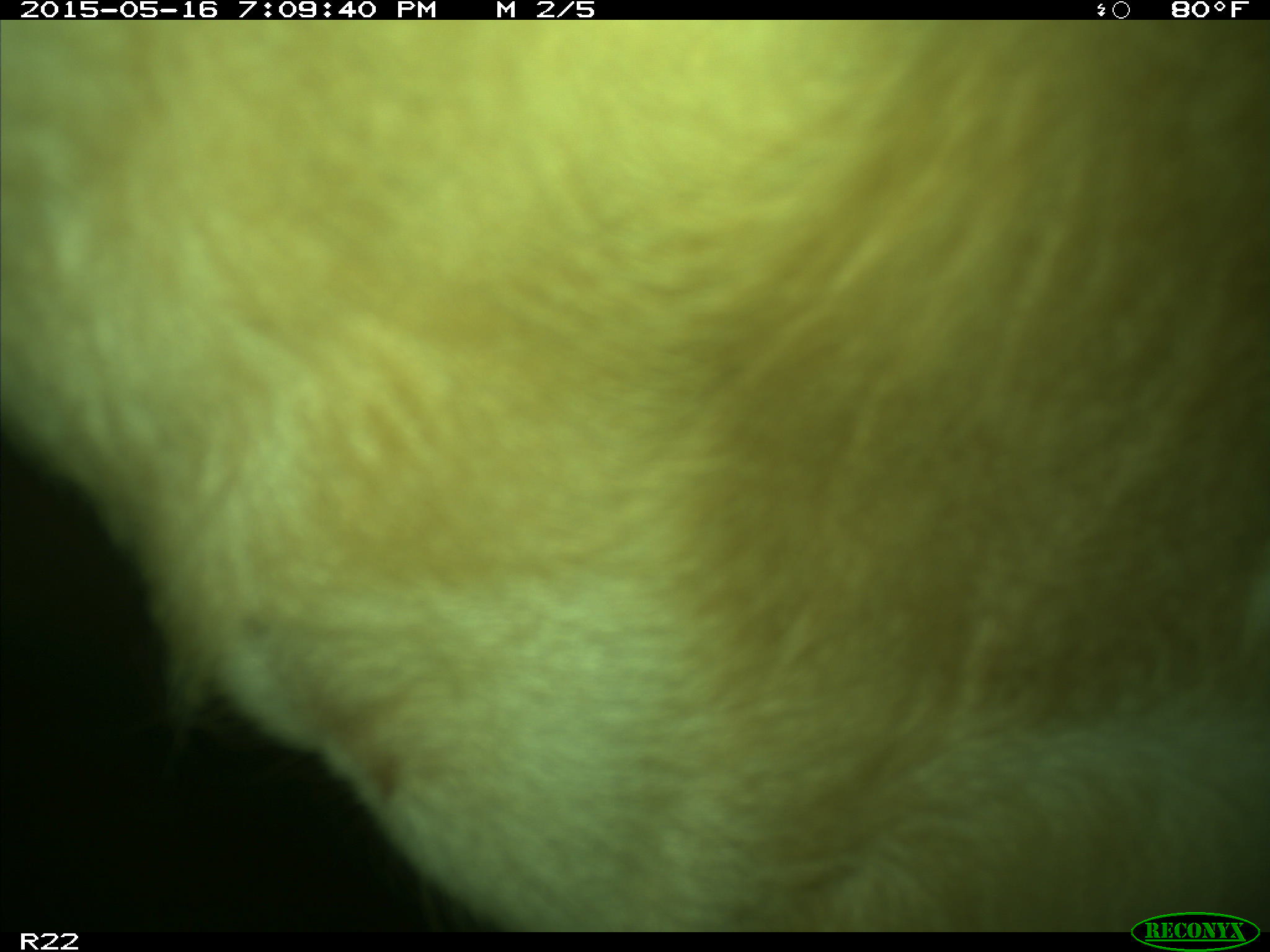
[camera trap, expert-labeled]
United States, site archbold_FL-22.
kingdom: Animalia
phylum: Chordata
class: Mammalia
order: Artiodactyla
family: Bovidae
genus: Bos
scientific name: Bos taurus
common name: domestic cow